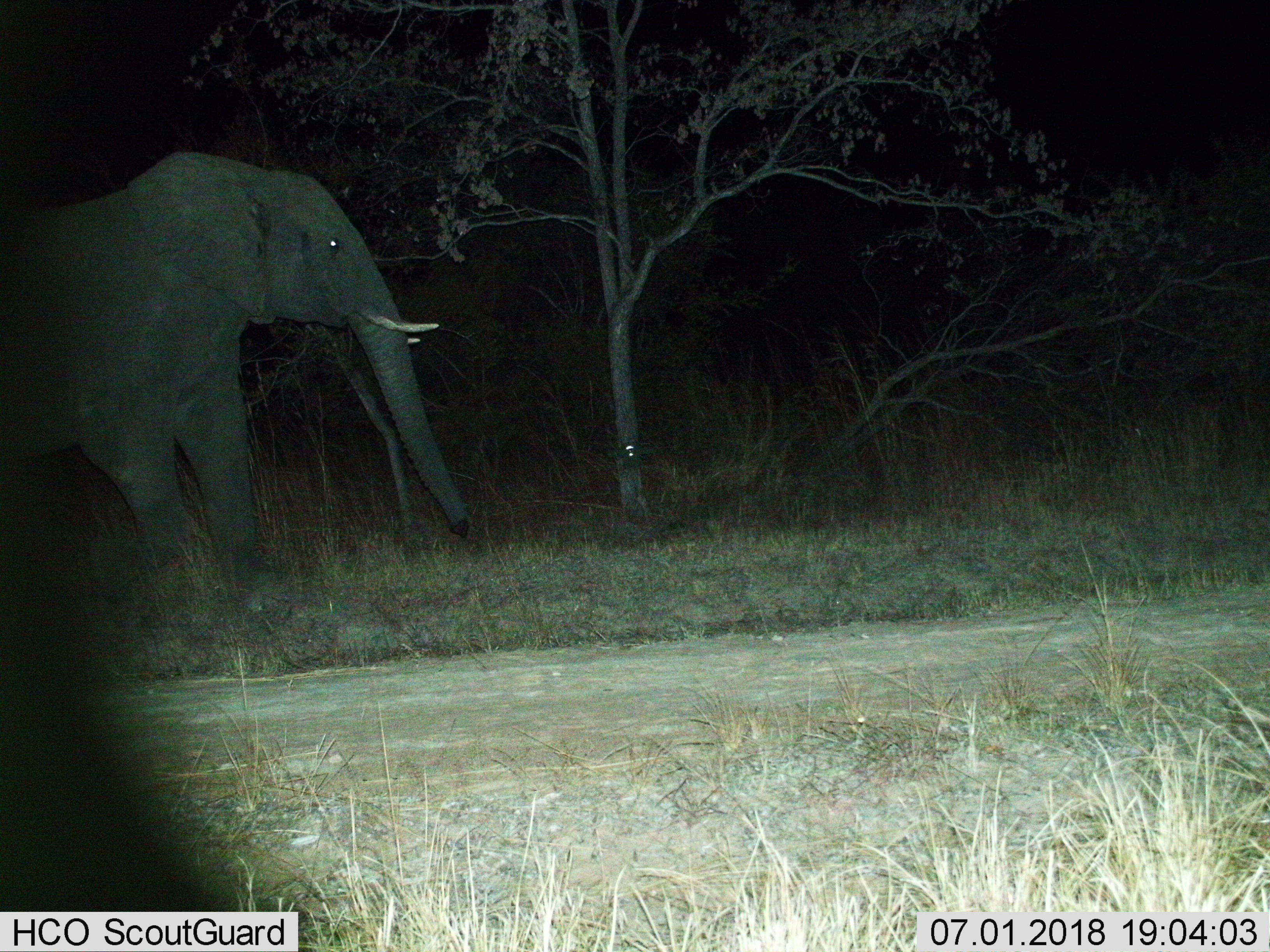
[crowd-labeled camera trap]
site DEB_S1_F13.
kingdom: Animalia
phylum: Chordata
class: Mammalia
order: Proboscidea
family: Elephantidae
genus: Loxodonta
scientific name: Loxodonta africana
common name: african bush elephant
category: elephant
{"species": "elephant (african bush elephant) (Loxodonta africana)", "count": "1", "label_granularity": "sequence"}